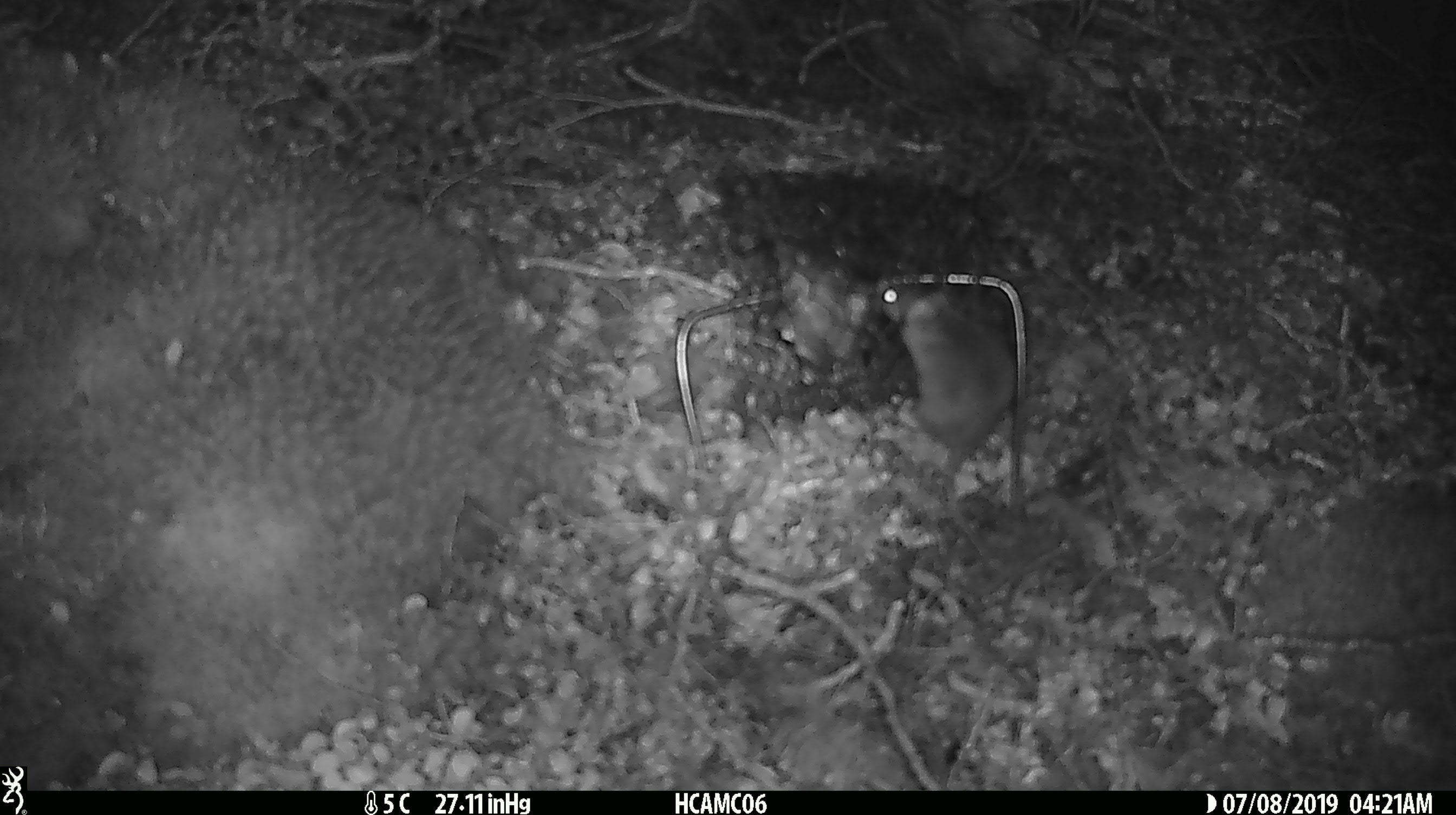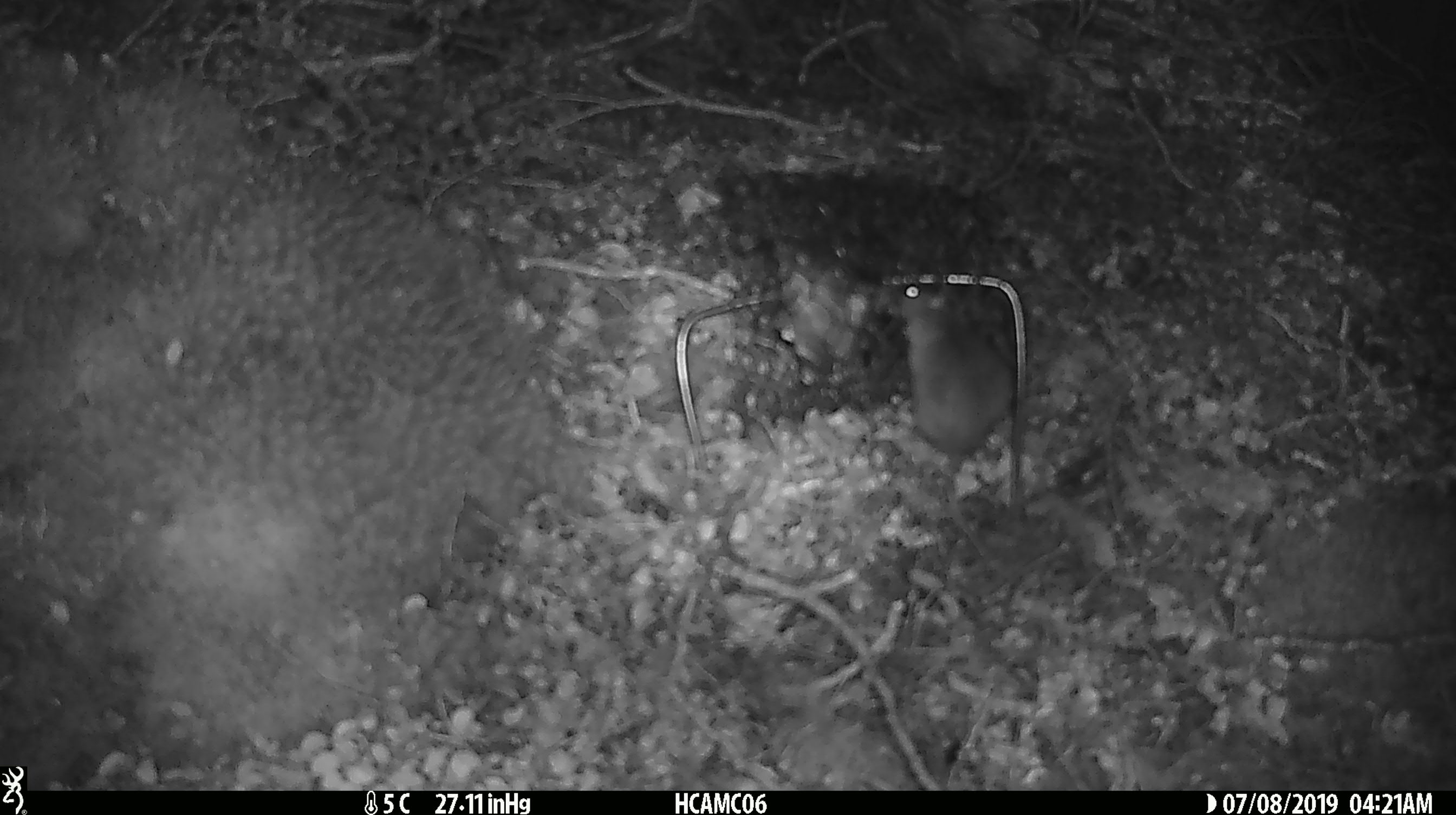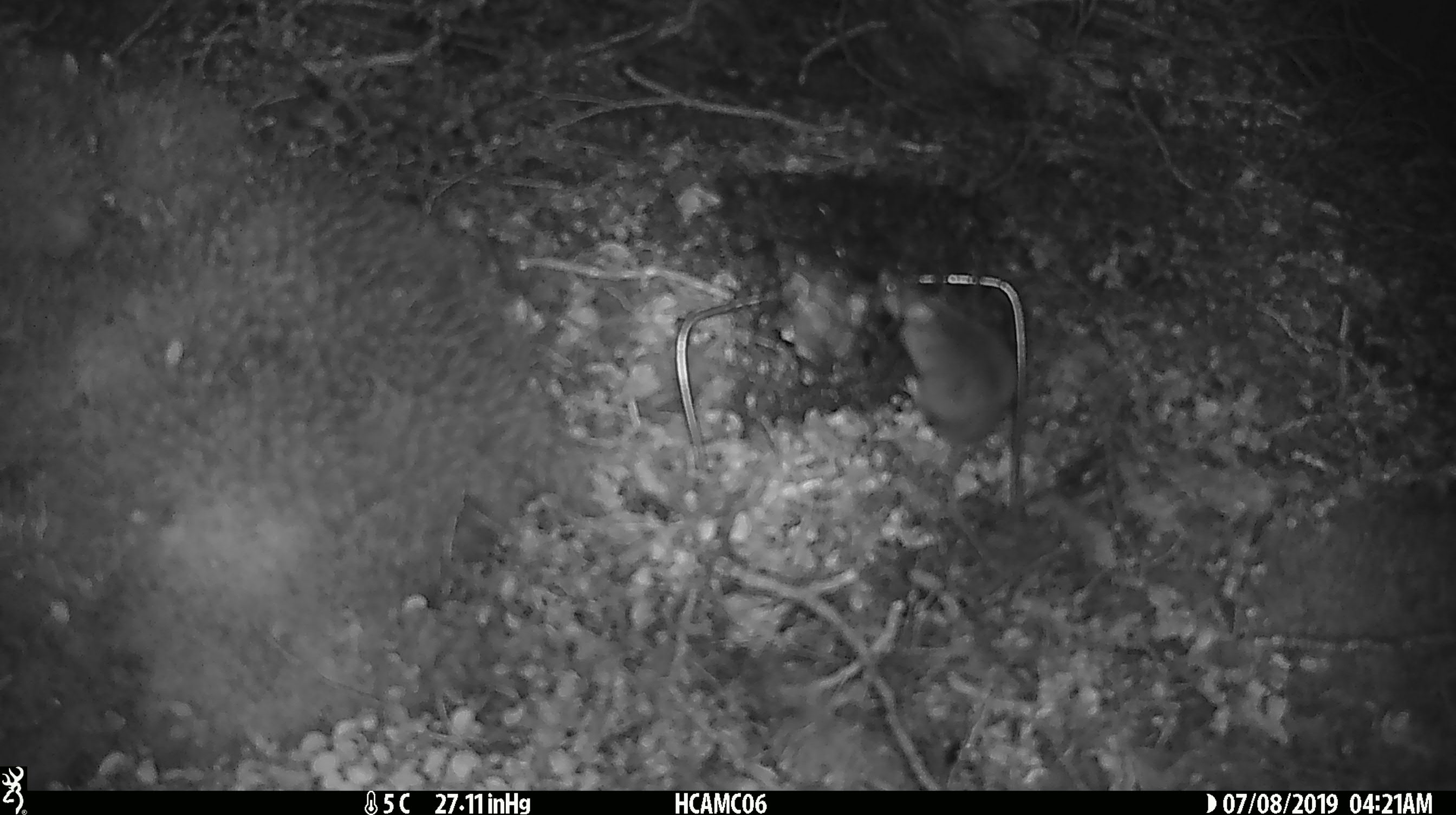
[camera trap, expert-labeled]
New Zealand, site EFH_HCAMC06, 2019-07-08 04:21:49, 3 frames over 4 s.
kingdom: Animalia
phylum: Chordata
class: Mammalia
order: Rodentia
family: Muridae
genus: Mus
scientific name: Mus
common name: mouse